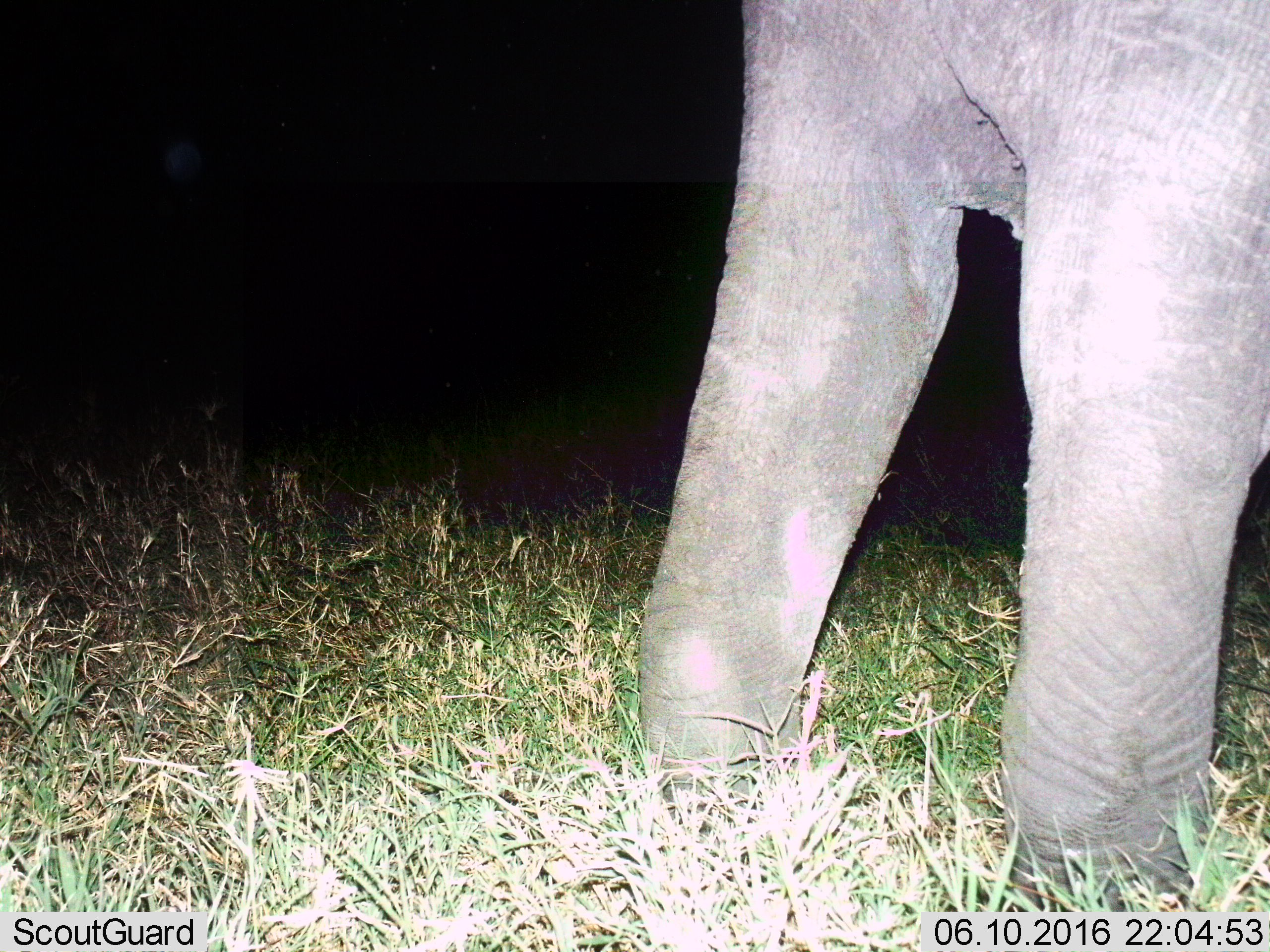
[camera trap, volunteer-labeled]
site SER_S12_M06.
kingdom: Animalia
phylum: Chordata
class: Mammalia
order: Proboscidea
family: Elephantidae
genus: Loxodonta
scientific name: Loxodonta africana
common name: african bush elephant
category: elephant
Elephant (african bush elephant) (Loxodonta africana), count 1. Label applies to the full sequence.